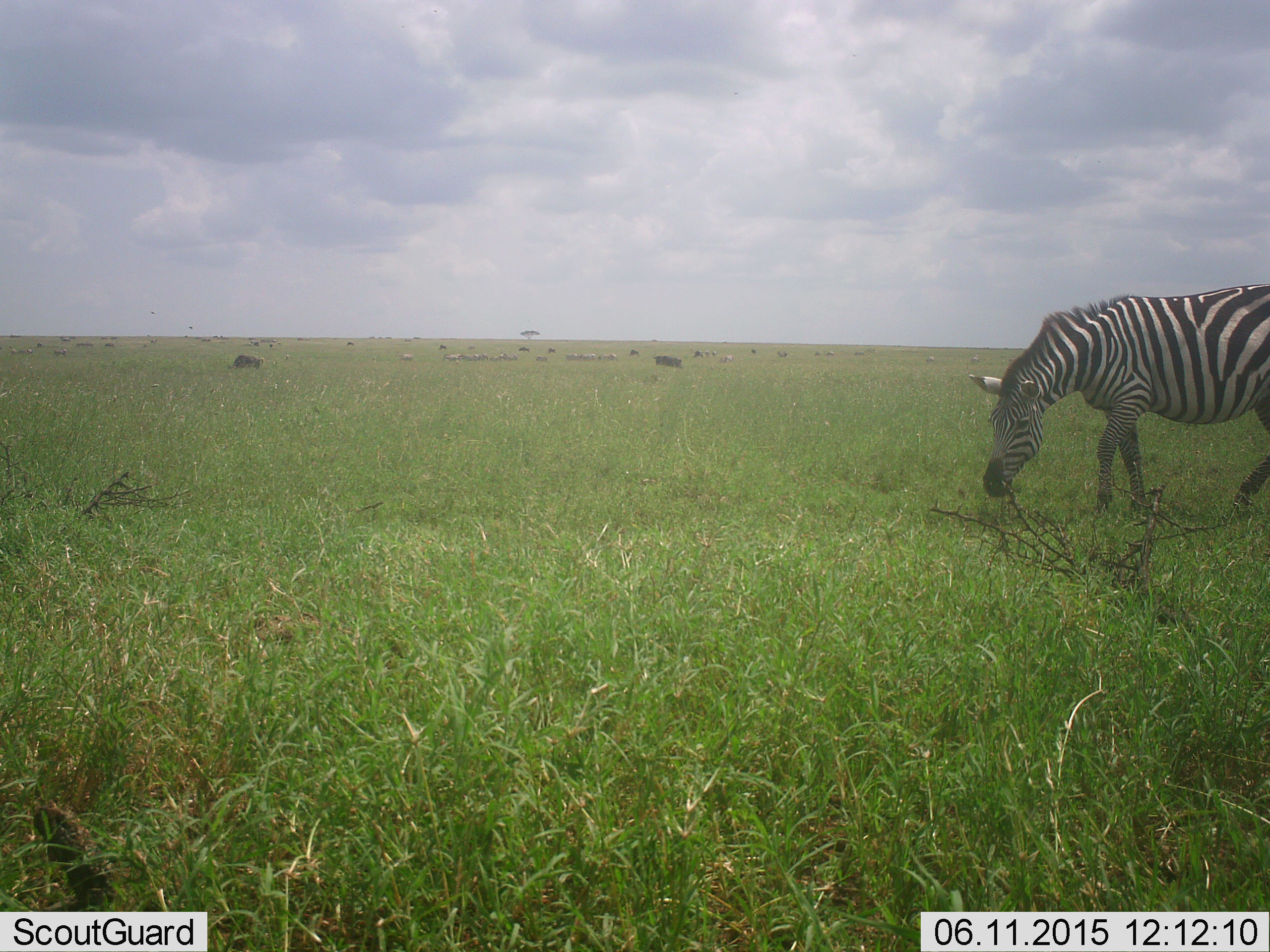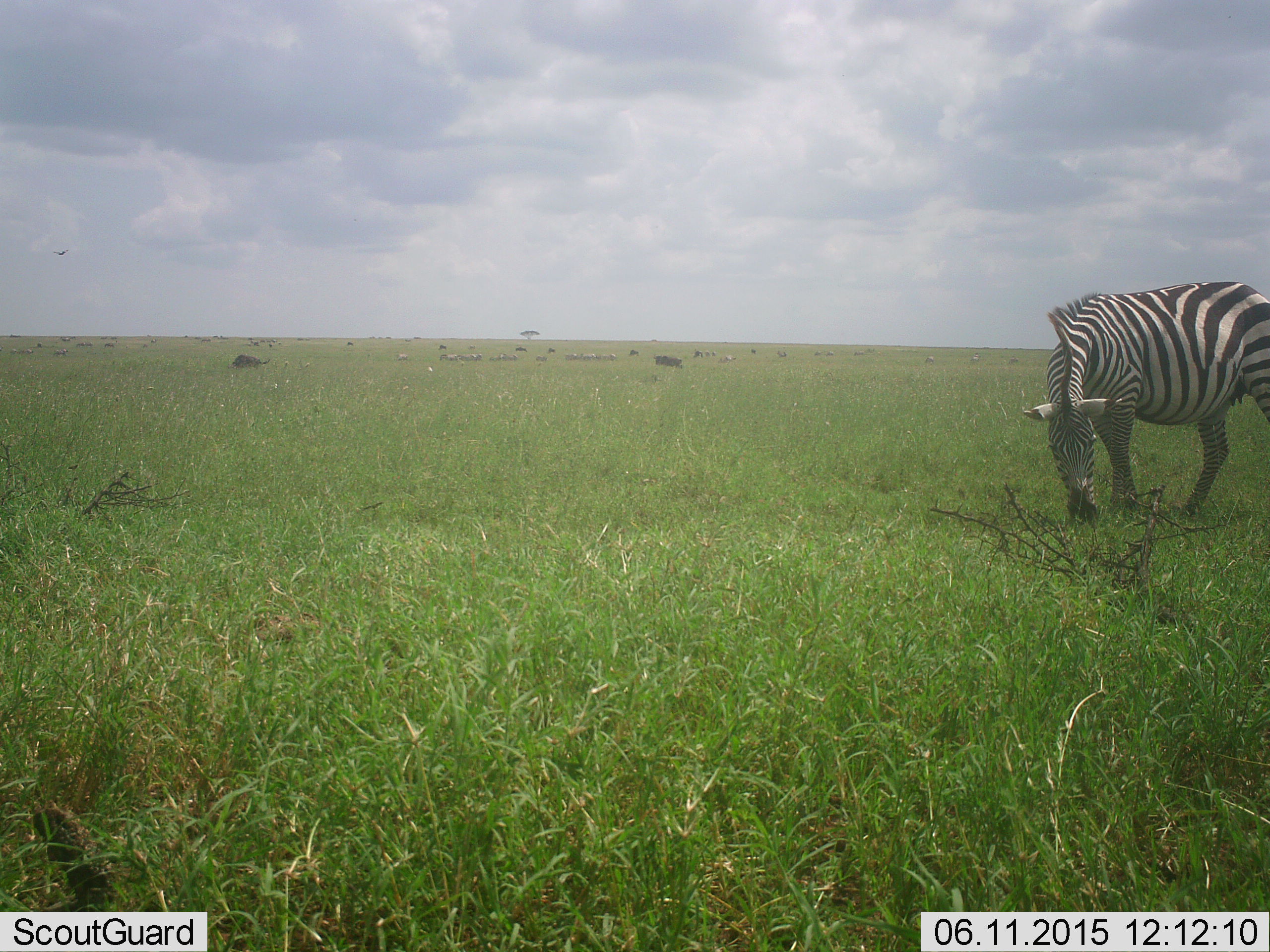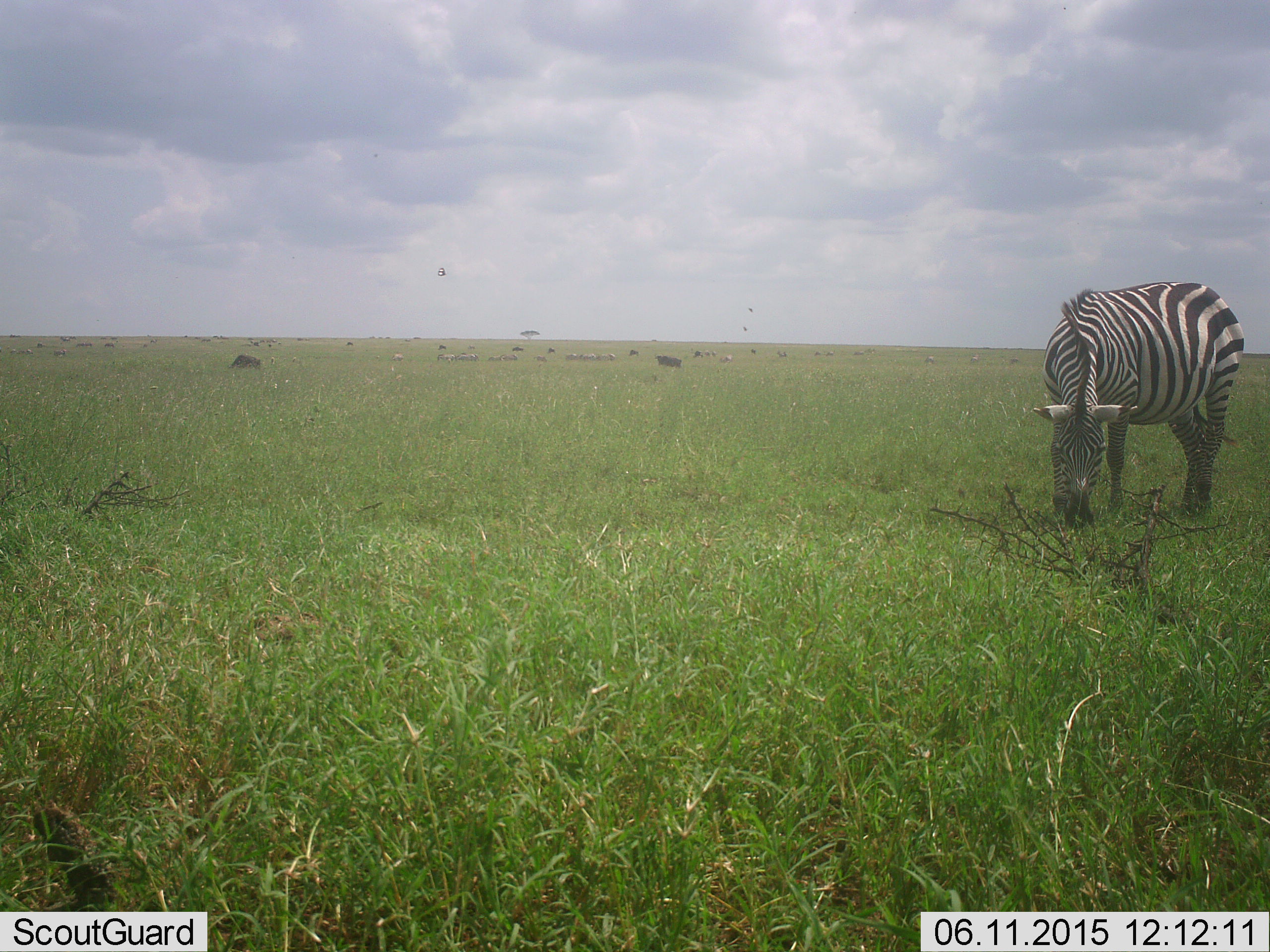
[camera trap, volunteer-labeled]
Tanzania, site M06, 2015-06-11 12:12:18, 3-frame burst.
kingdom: Animalia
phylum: Chordata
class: Mammalia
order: Perissodactyla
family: Equidae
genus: Equus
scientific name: Equus quagga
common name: plains zebra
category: zebra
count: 1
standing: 15%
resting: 8%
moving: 8%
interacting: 0%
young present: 0%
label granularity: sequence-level